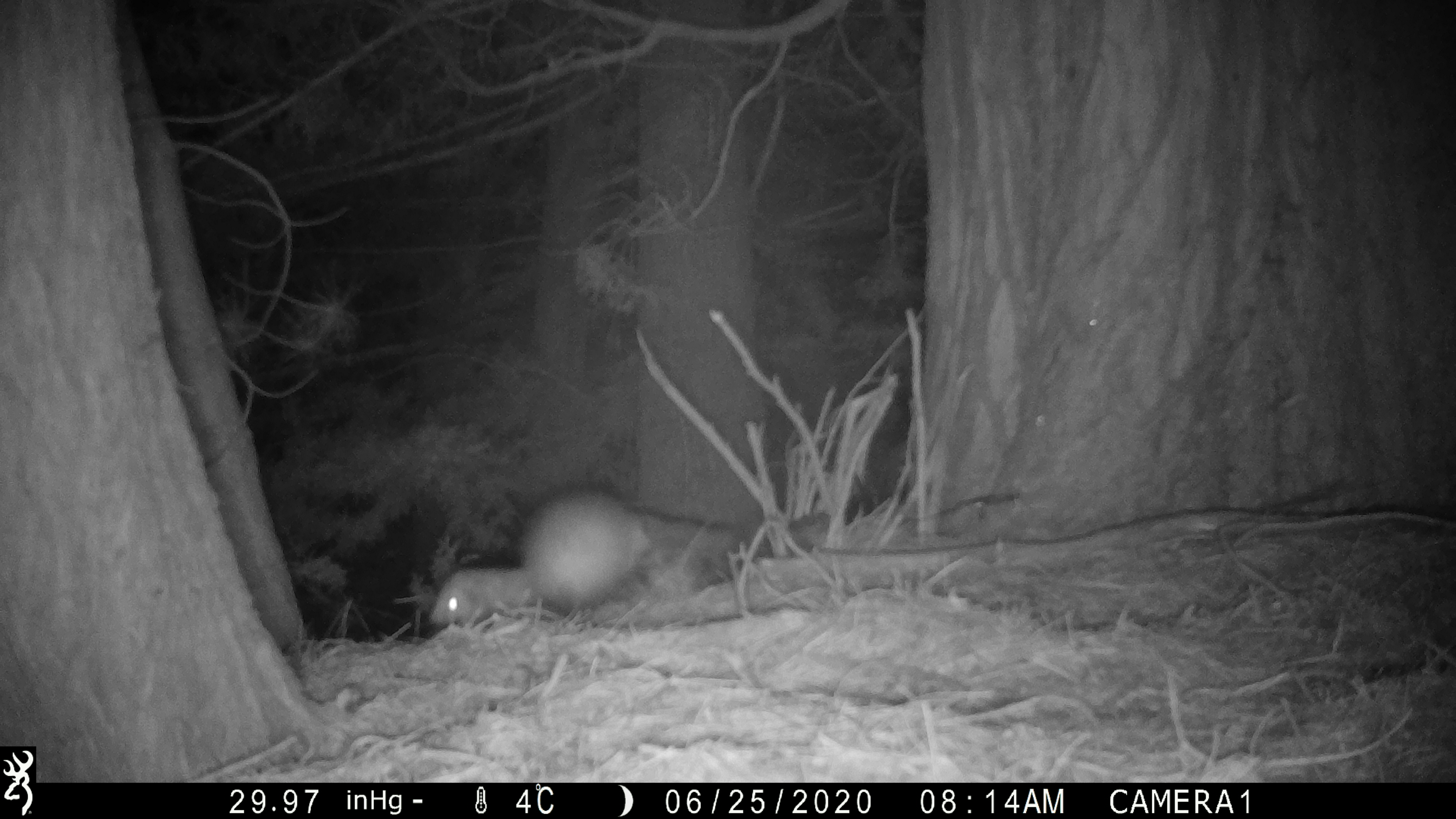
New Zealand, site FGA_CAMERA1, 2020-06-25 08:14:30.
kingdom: Animalia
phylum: Chordata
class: Mammalia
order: Carnivora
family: Mustelidae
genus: Mustela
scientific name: Mustela furo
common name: ferret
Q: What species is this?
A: Ferret (Mustela furo).